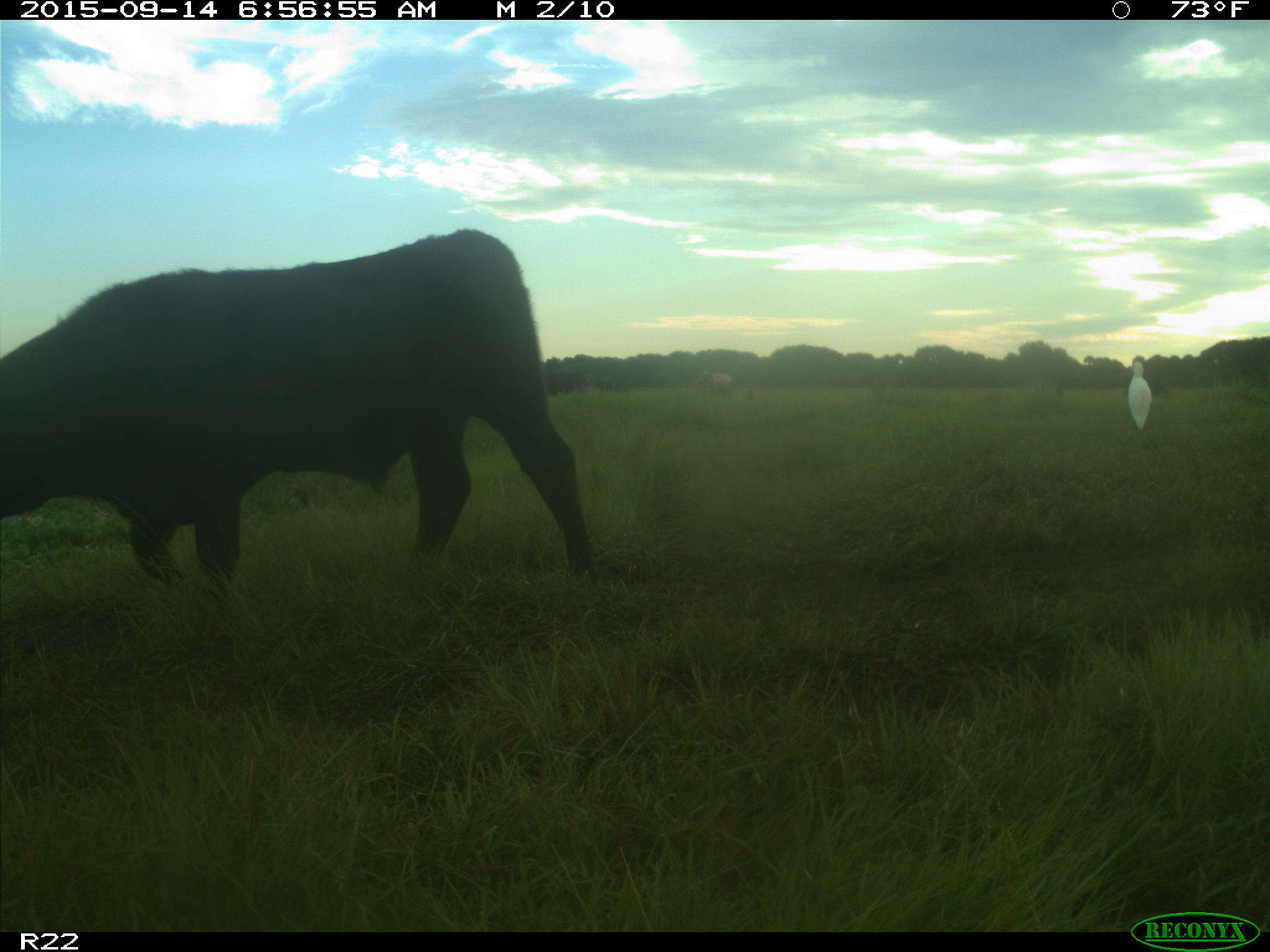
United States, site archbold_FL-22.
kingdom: Animalia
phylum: Chordata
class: Mammalia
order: Artiodactyla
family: Bovidae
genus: Bos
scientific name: Bos taurus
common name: domestic cow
Bos taurus (domestic cow).